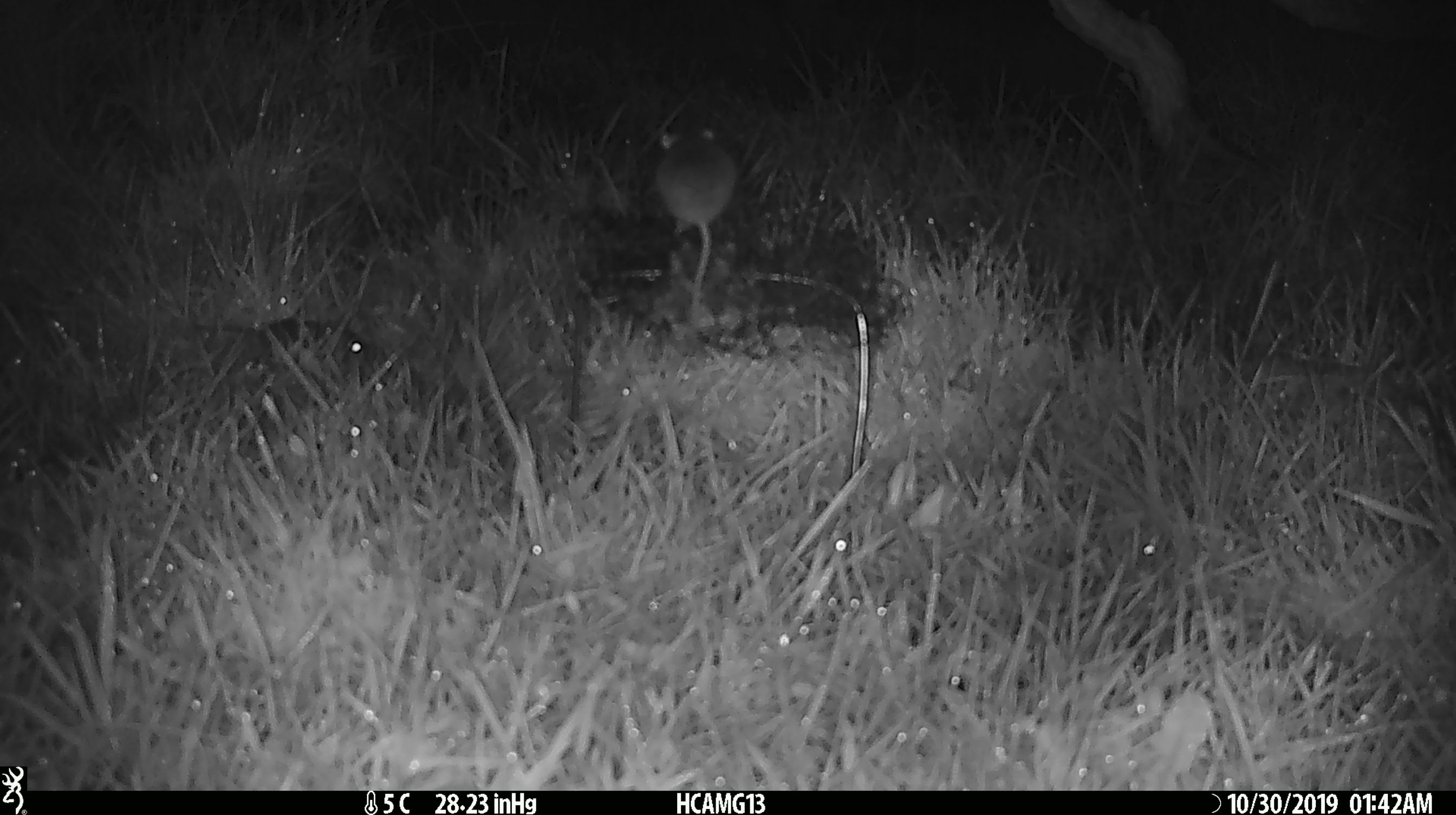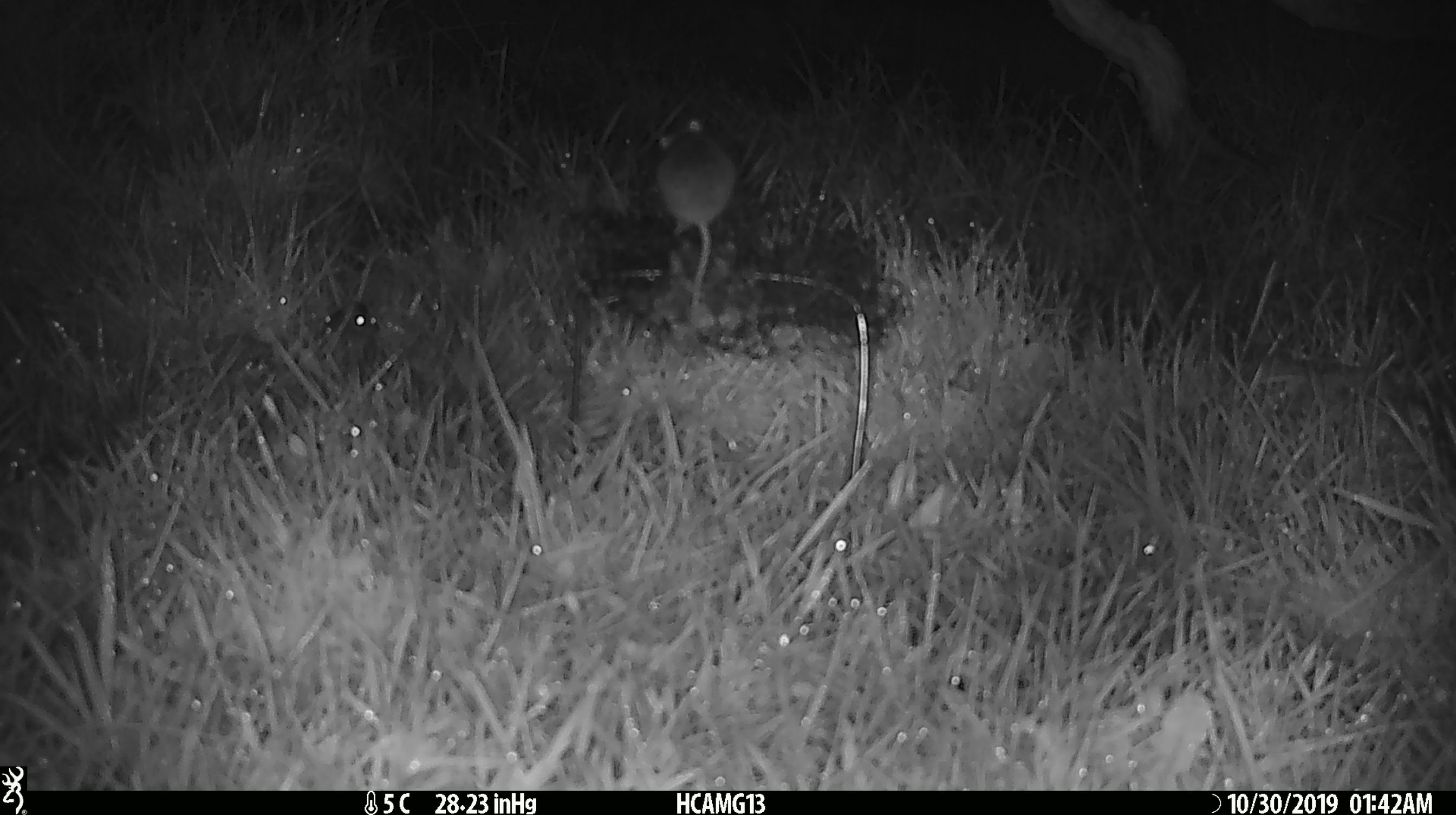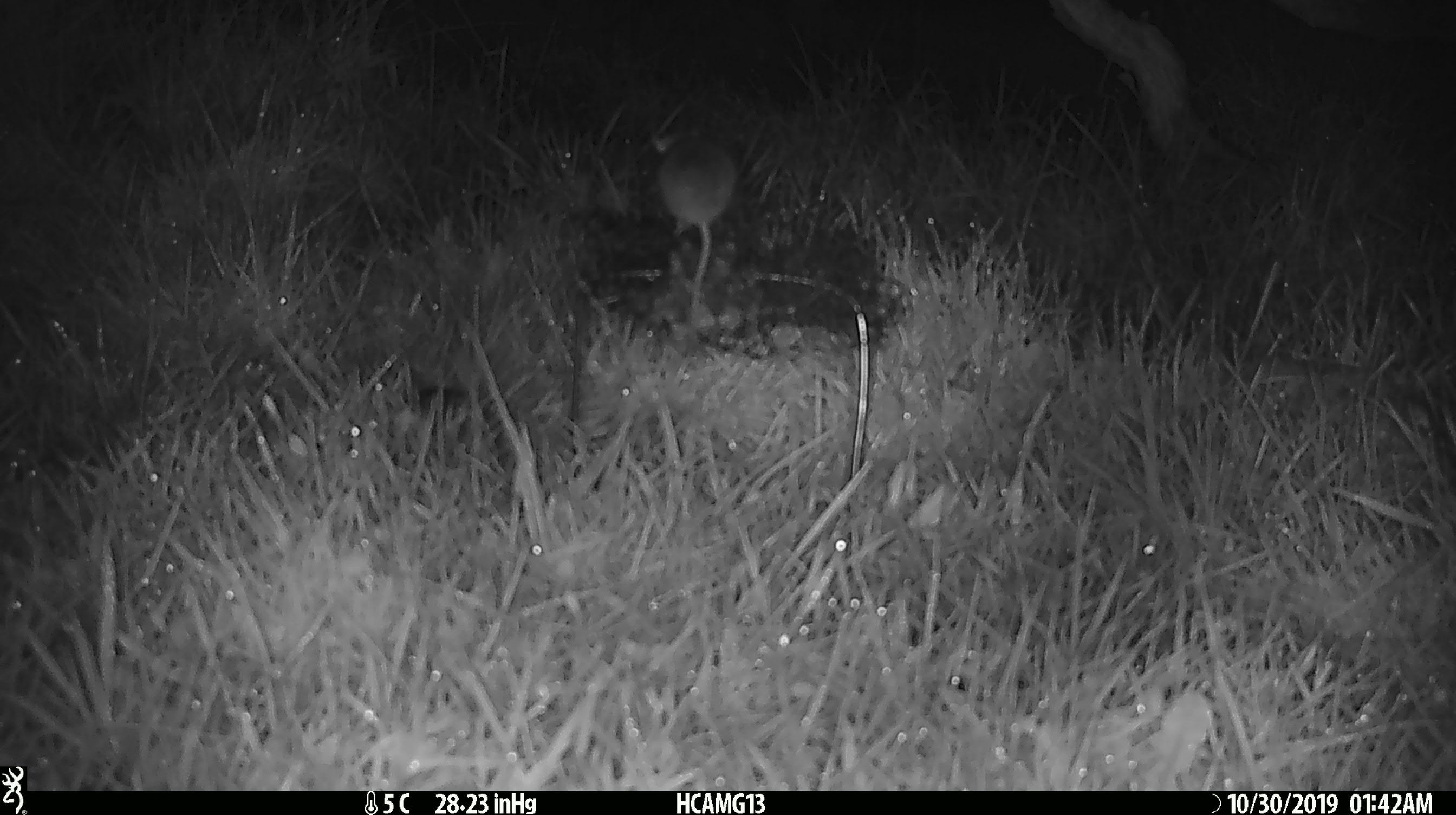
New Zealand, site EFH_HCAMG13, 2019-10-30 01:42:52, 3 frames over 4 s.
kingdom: Animalia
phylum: Chordata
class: Mammalia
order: Rodentia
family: Muridae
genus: Mus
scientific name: Mus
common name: mouse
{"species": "mouse (Mus)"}